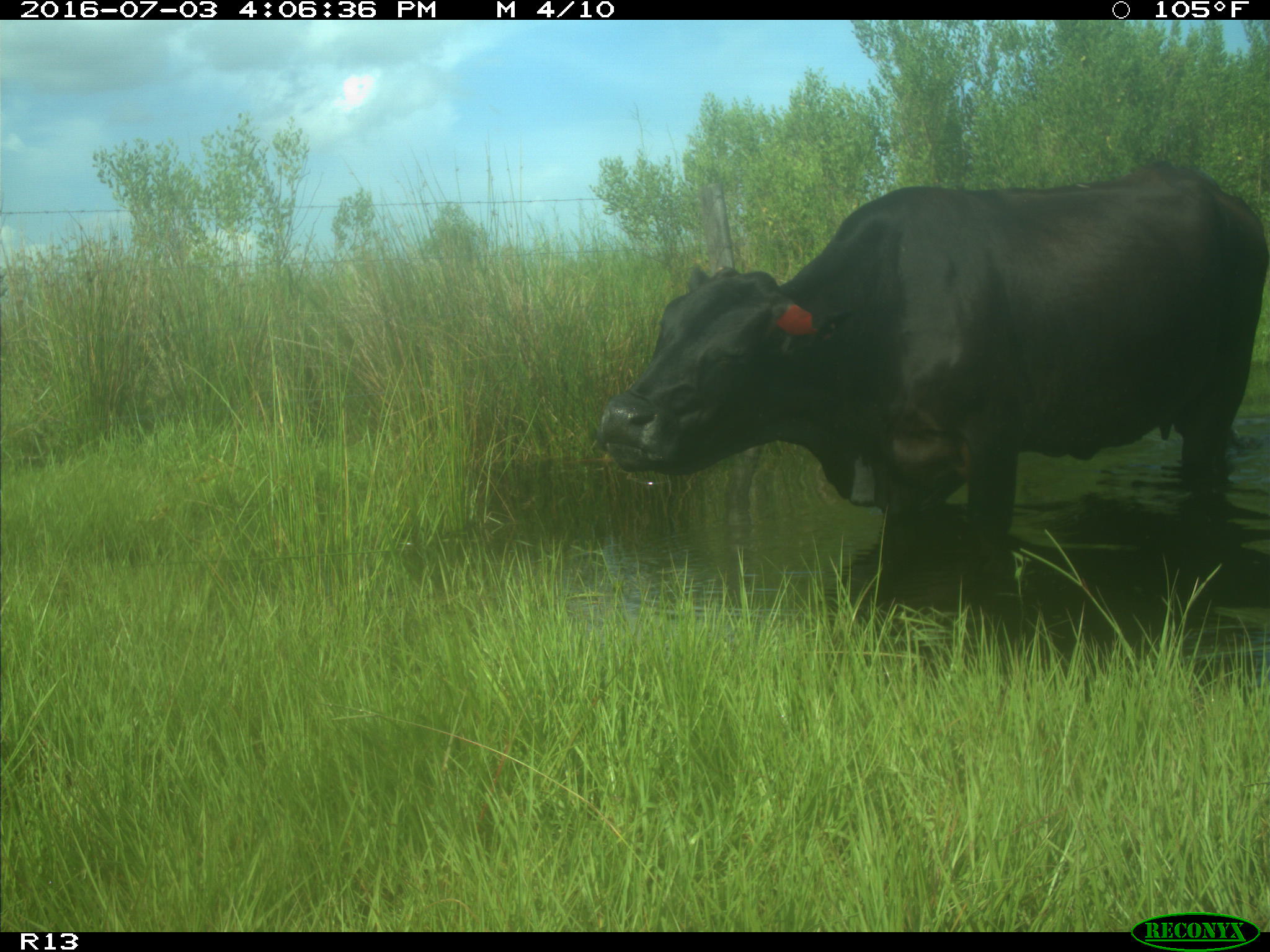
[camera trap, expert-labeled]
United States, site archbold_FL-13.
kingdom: Animalia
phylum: Chordata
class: Mammalia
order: Artiodactyla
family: Bovidae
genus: Bos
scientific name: Bos taurus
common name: domestic cow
Bos taurus (domestic cow).